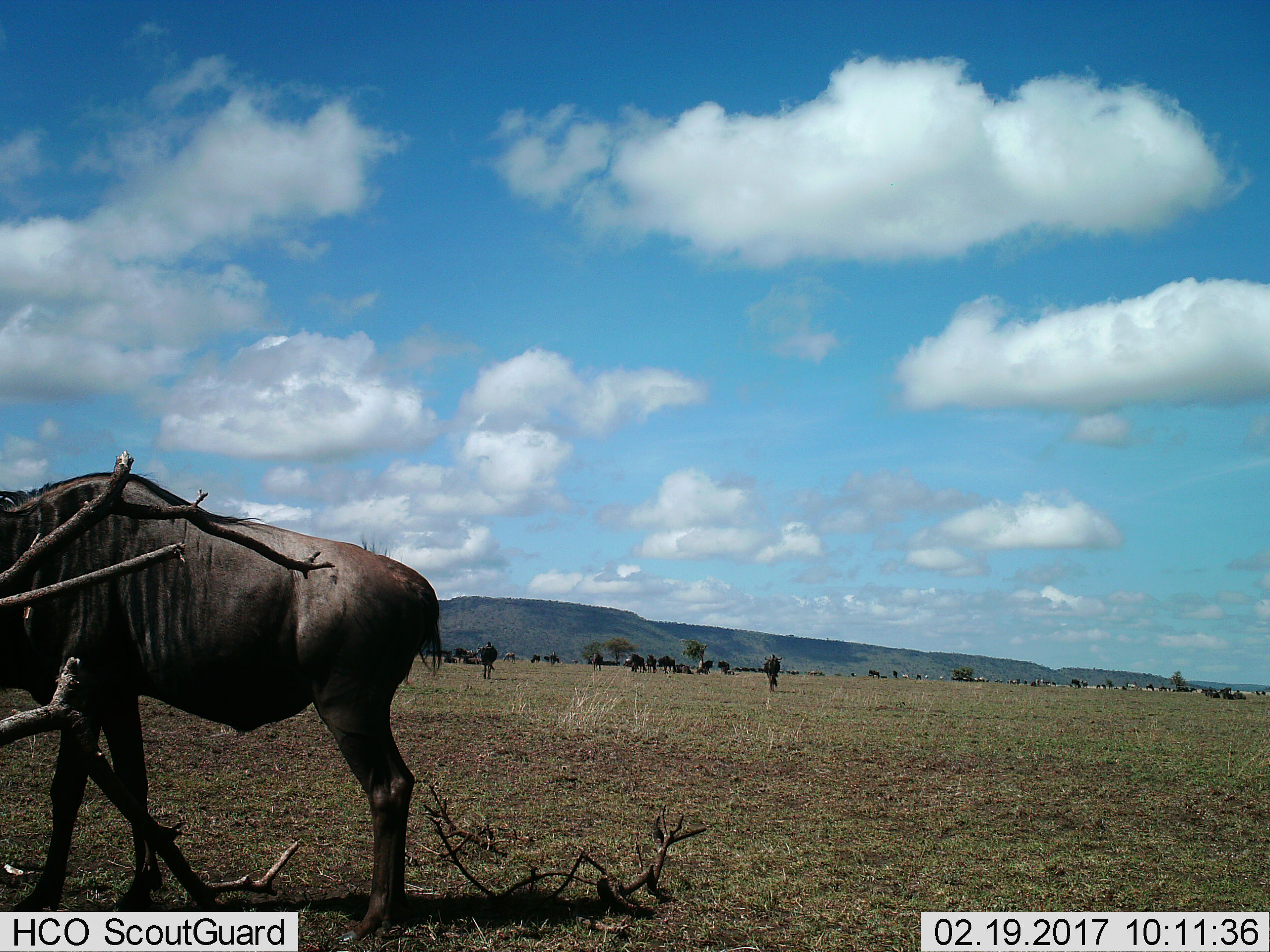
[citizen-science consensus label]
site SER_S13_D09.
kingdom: Animalia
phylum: Chordata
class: Mammalia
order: Artiodactyla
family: Bovidae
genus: Connochaetes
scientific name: Connochaetes taurinus taurinus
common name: blue wildebeest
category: wildebeestblue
Wildebeestblue (blue wildebeest) (Connochaetes taurinus taurinus), count 11-50. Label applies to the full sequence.